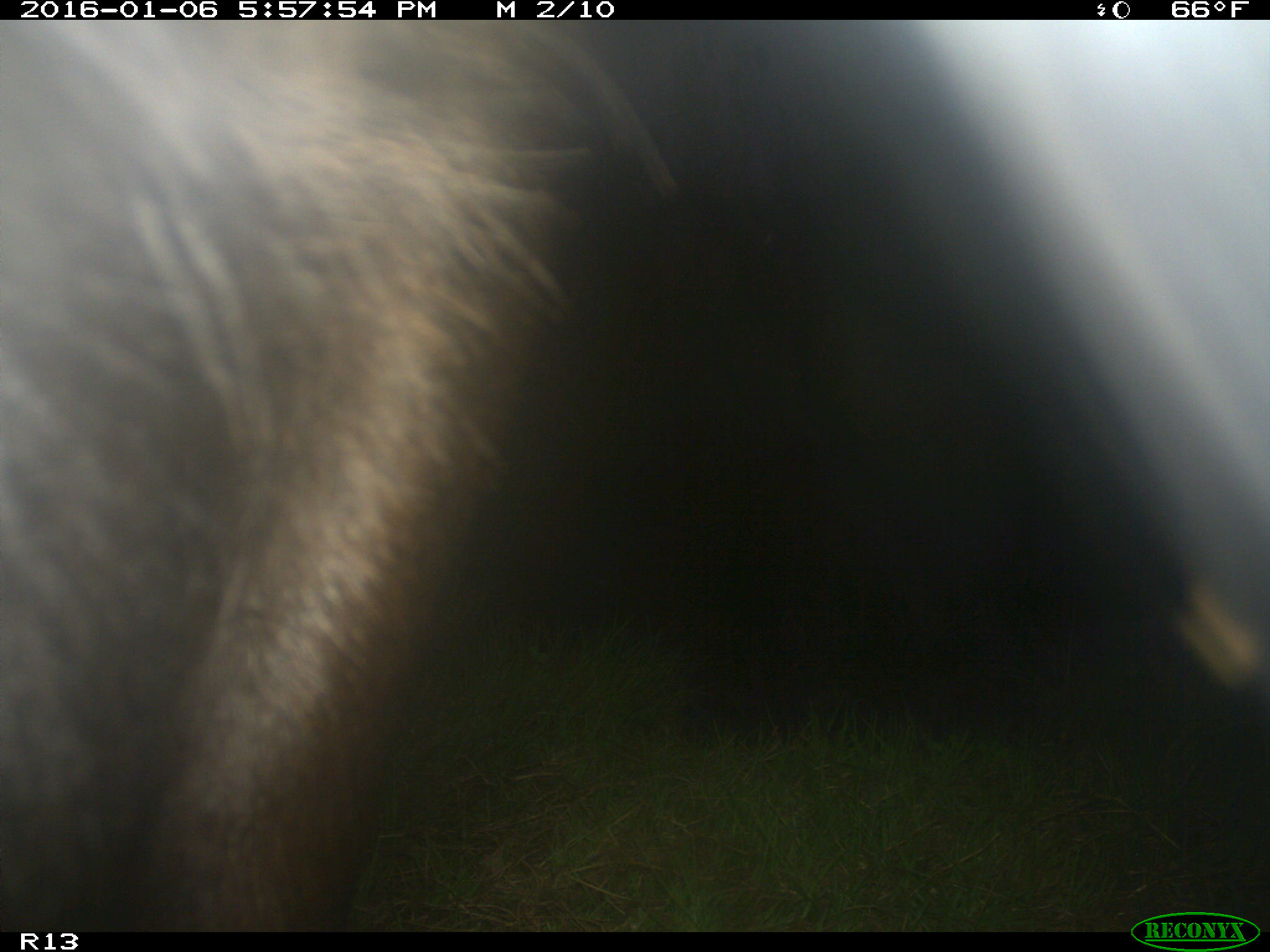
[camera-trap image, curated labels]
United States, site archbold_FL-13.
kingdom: Animalia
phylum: Chordata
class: Mammalia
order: Artiodactyla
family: Bovidae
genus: Bos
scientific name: Bos taurus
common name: domestic cow